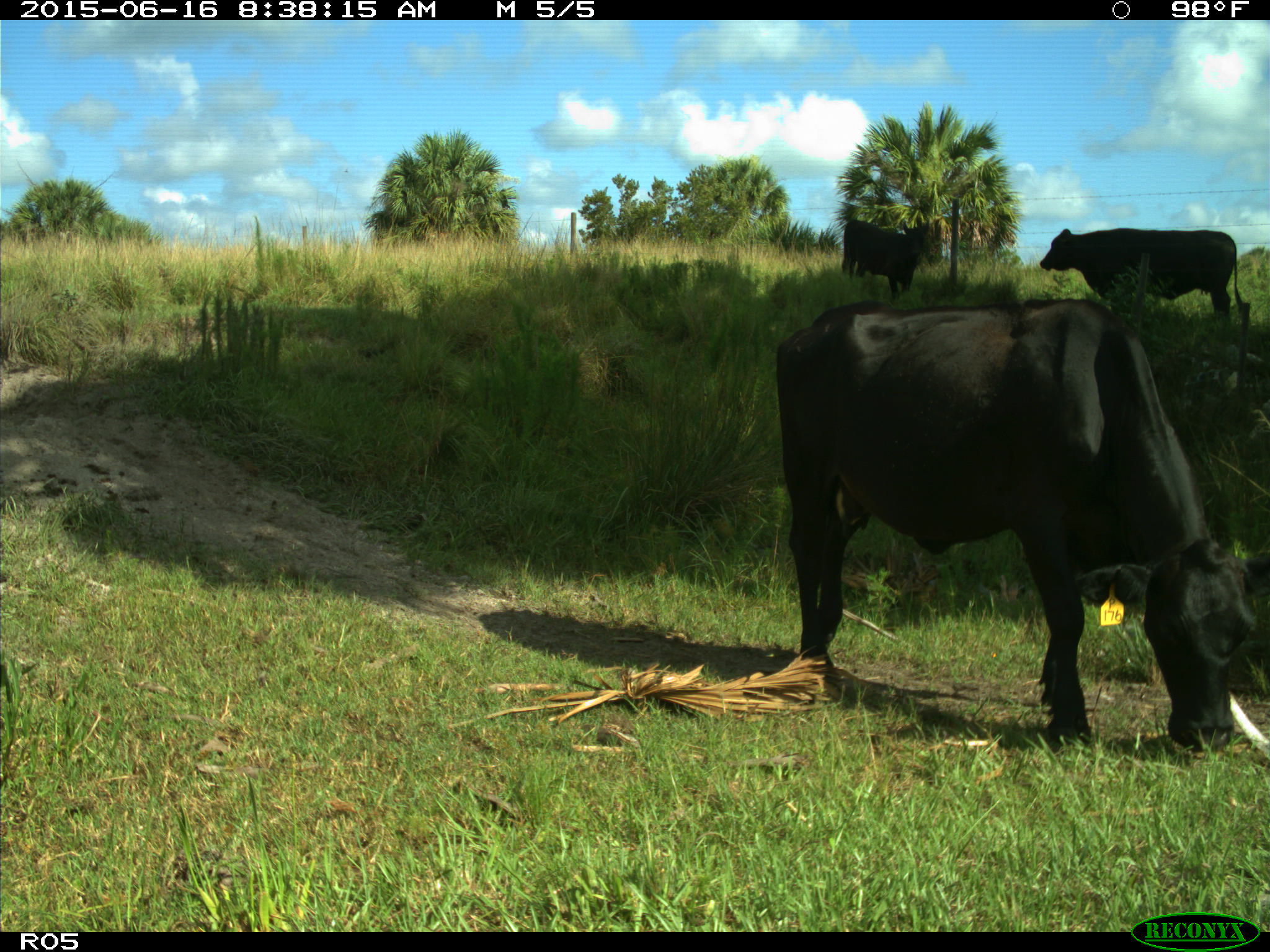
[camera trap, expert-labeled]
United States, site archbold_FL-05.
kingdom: Animalia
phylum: Chordata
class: Mammalia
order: Artiodactyla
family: Bovidae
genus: Bos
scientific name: Bos taurus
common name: domestic cow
Bos taurus (domestic cow).